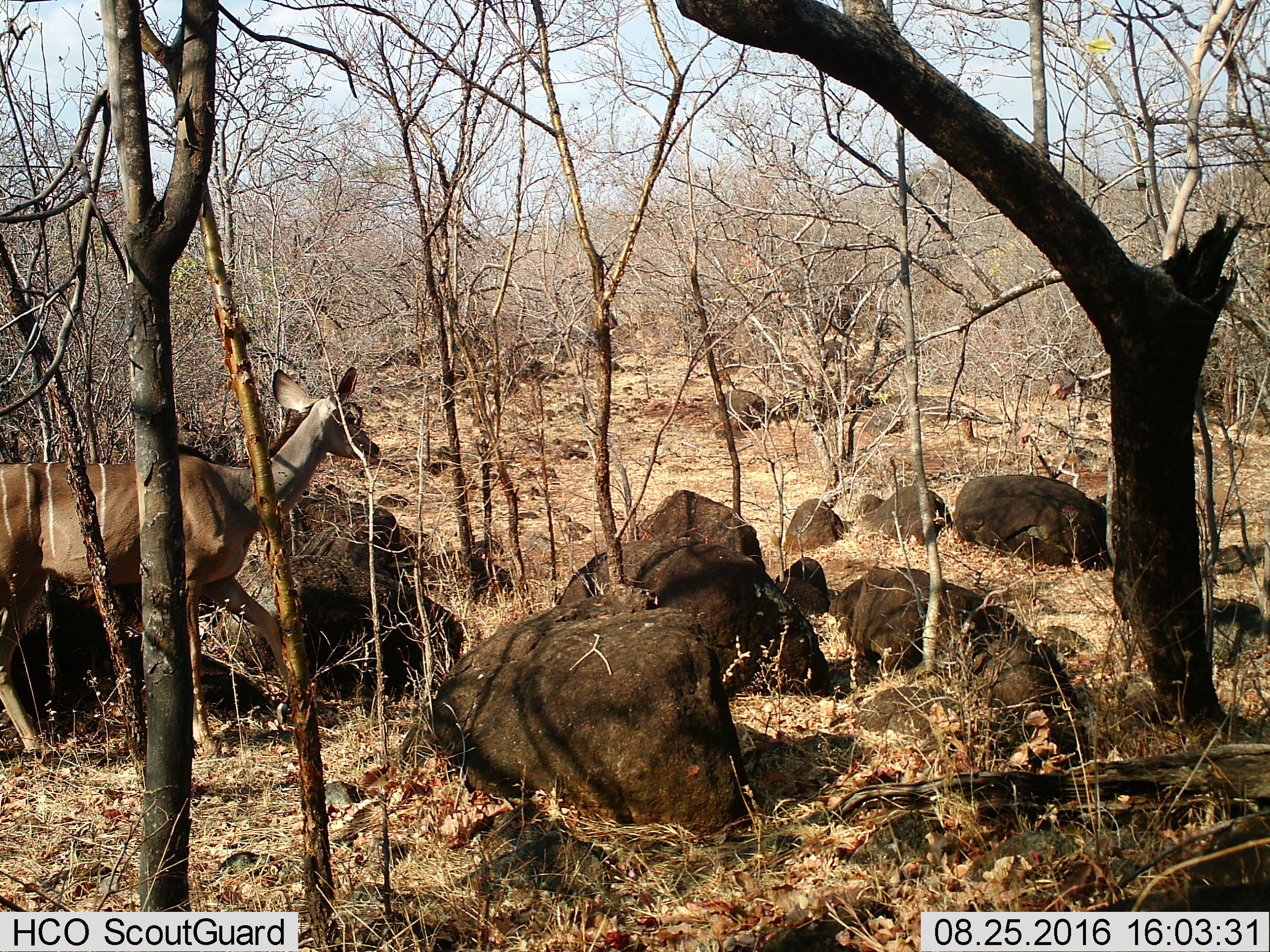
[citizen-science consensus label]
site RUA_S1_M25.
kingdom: Animalia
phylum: Chordata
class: Mammalia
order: Artiodactyla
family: Bovidae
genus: Tragelaphus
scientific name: Tragelaphus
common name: kudu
Kudu (Tragelaphus), count 1. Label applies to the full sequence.